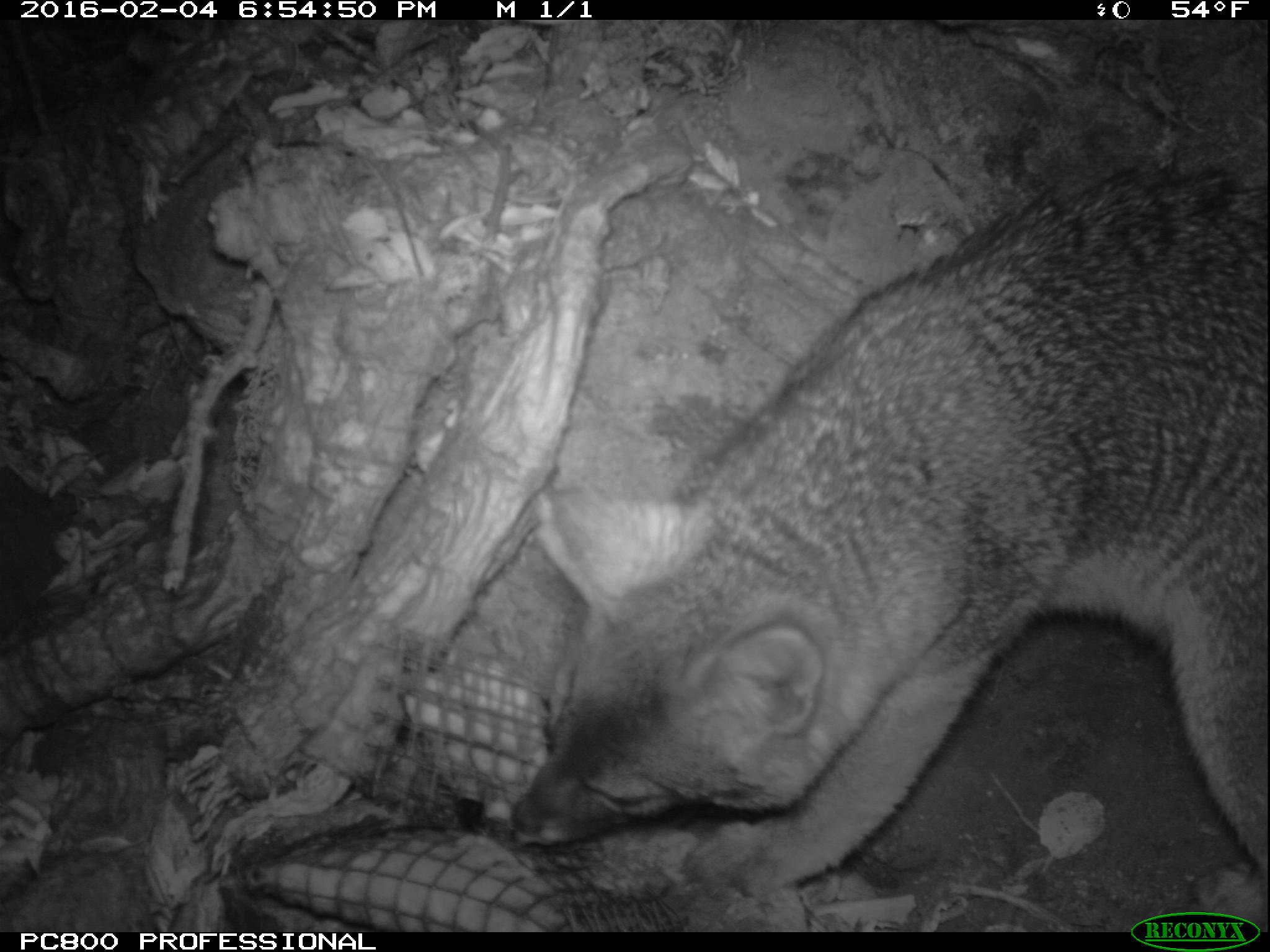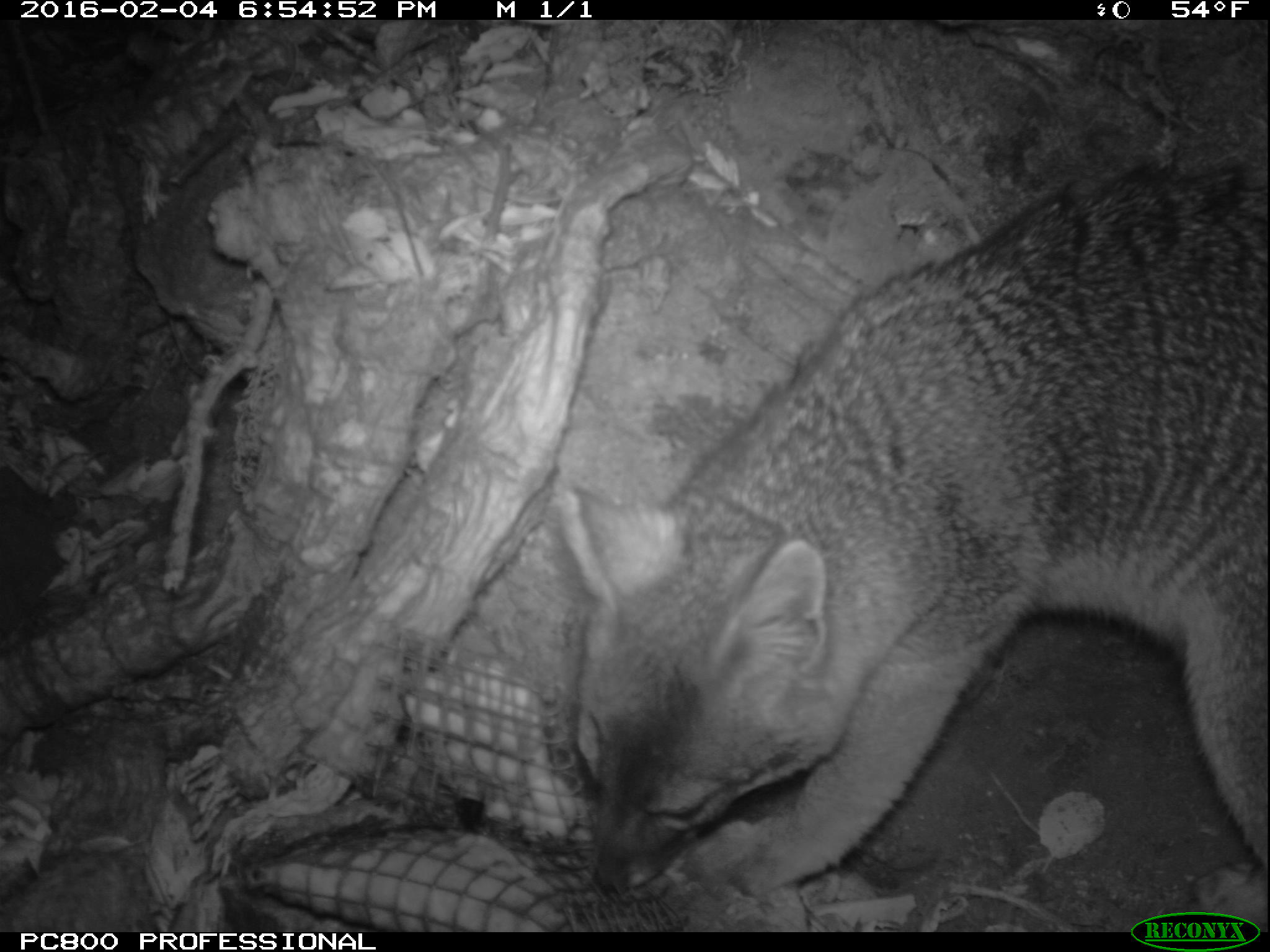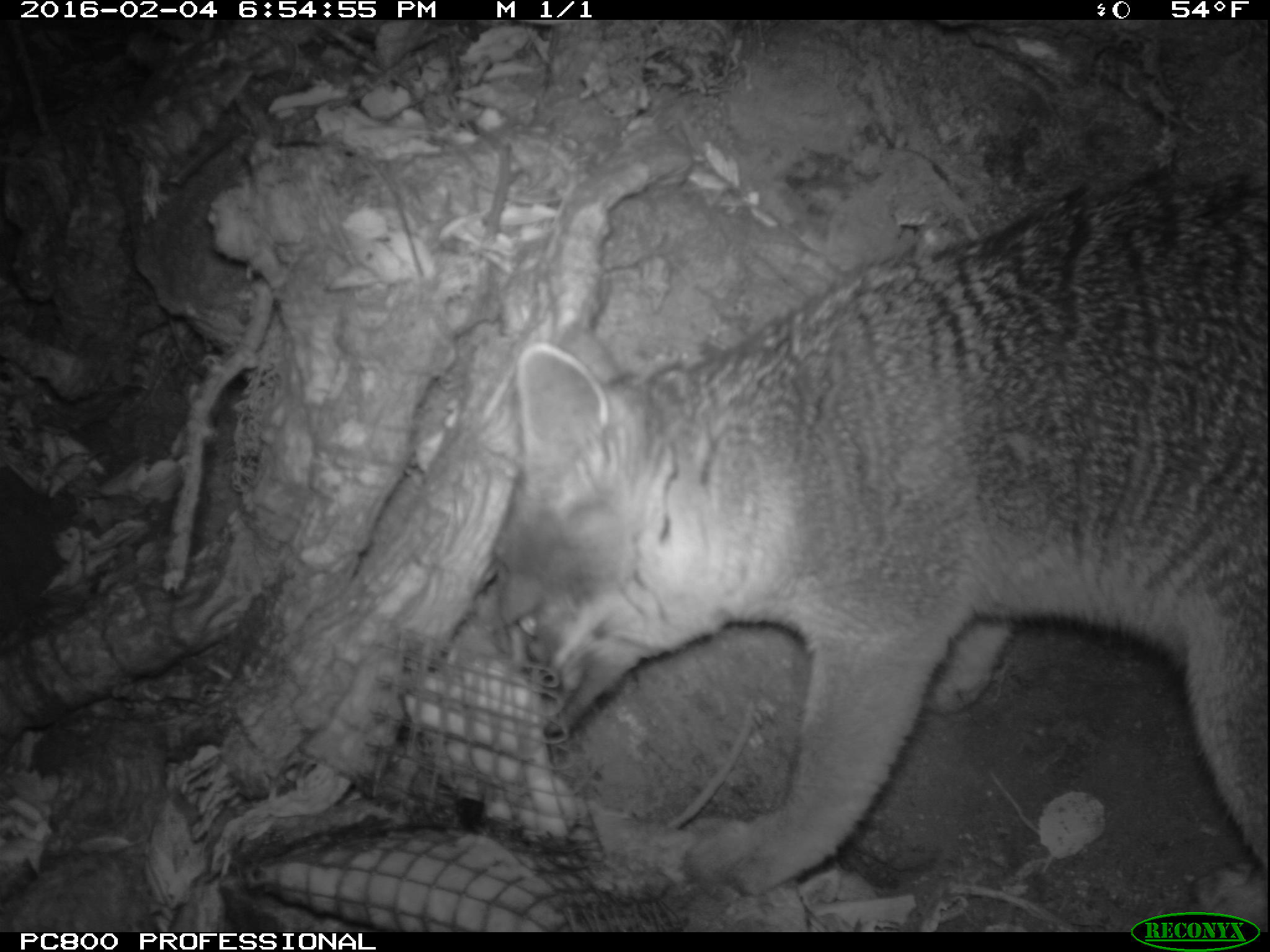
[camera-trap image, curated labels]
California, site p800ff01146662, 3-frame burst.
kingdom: Animalia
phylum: Chordata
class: Mammalia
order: Carnivora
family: Canidae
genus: Urocyon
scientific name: Urocyon littoralis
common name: island fox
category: fox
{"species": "fox (island fox) (Urocyon littoralis)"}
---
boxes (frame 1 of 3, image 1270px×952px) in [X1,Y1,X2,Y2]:
fox: [509,168,1268,932]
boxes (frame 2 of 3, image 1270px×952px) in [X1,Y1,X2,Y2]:
fox: [553,158,1269,932]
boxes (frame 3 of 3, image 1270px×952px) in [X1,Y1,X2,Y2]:
fox: [492,169,1268,932]